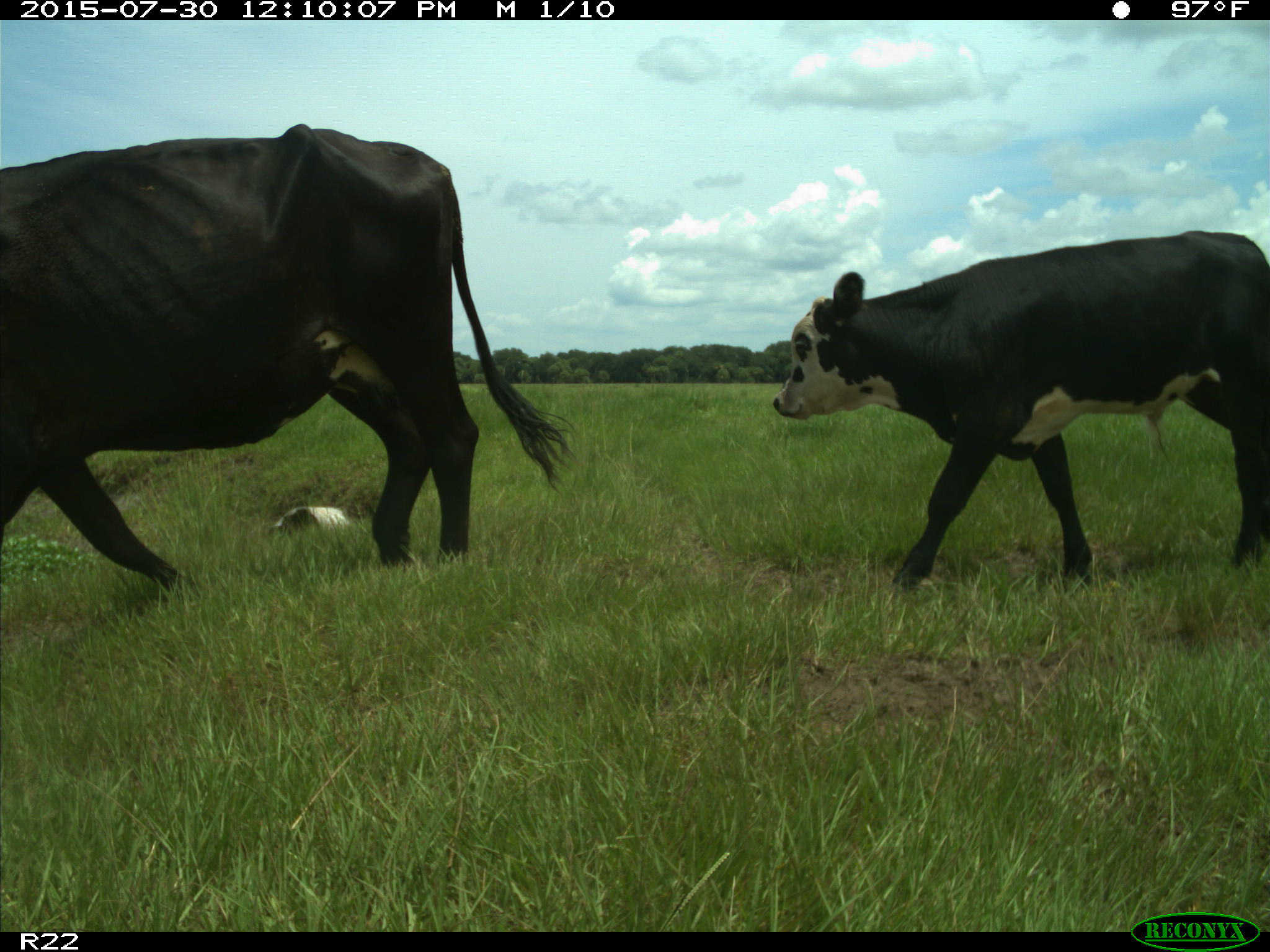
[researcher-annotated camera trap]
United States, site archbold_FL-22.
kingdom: Animalia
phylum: Chordata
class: Mammalia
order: Artiodactyla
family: Bovidae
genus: Bos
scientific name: Bos taurus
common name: domestic cow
Bos taurus (domestic cow).